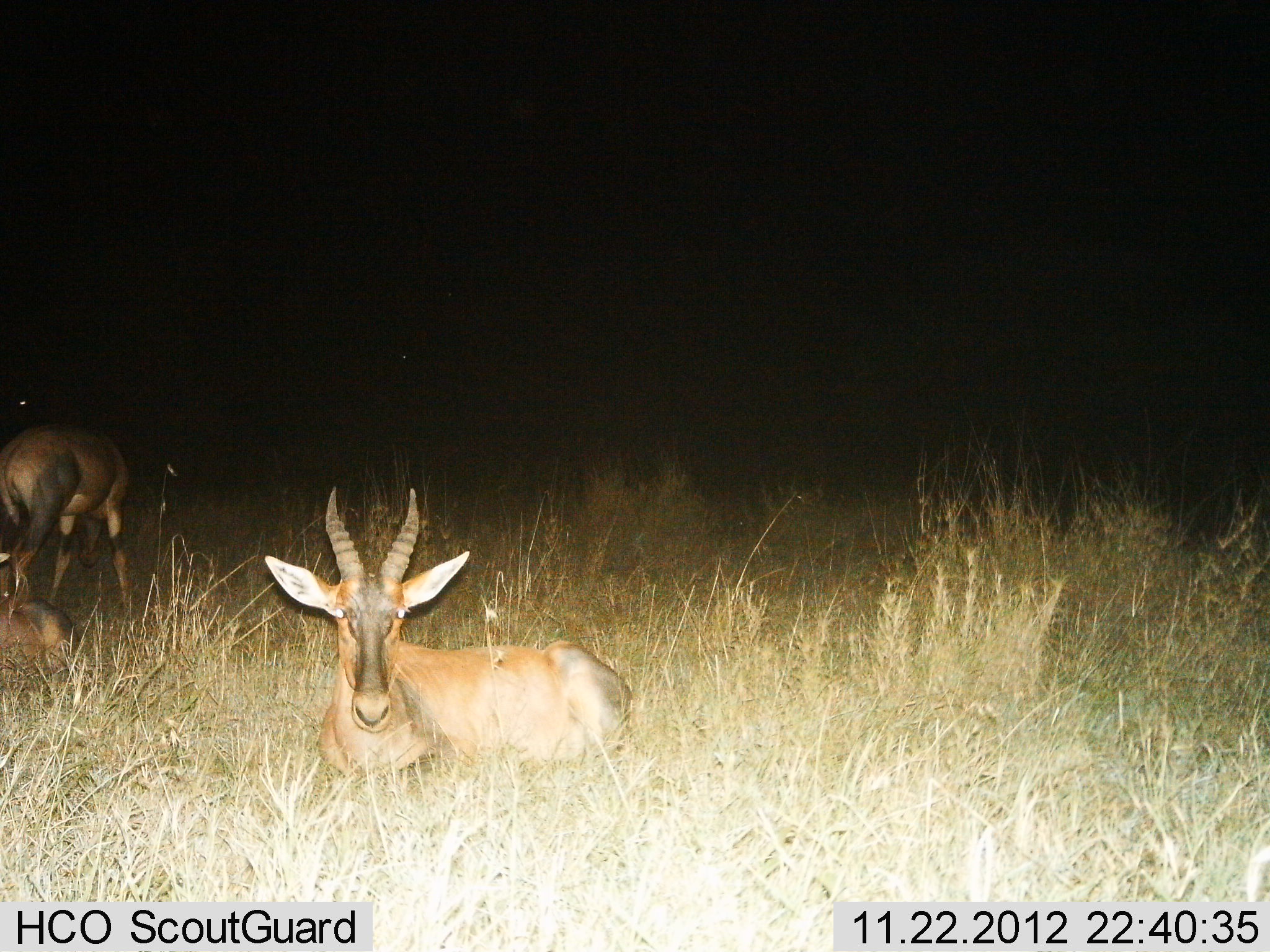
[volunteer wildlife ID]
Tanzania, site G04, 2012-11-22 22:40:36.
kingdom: Animalia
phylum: Chordata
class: Mammalia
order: Artiodactyla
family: Bovidae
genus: Damaliscus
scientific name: Damaliscus lunatus jimela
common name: topi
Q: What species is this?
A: Topi (Damaliscus lunatus jimela).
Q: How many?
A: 3.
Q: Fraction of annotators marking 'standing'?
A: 60%.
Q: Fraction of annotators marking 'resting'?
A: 100%.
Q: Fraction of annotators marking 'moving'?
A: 0%.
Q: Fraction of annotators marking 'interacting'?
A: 0%.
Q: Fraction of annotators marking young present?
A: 0%.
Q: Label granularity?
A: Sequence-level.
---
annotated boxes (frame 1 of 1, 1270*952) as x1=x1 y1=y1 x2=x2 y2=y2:
animal: x1=263 y1=483 x2=635 y2=785; x1=1 y1=421 x2=140 y2=615; x1=0 y1=553 x2=80 y2=687